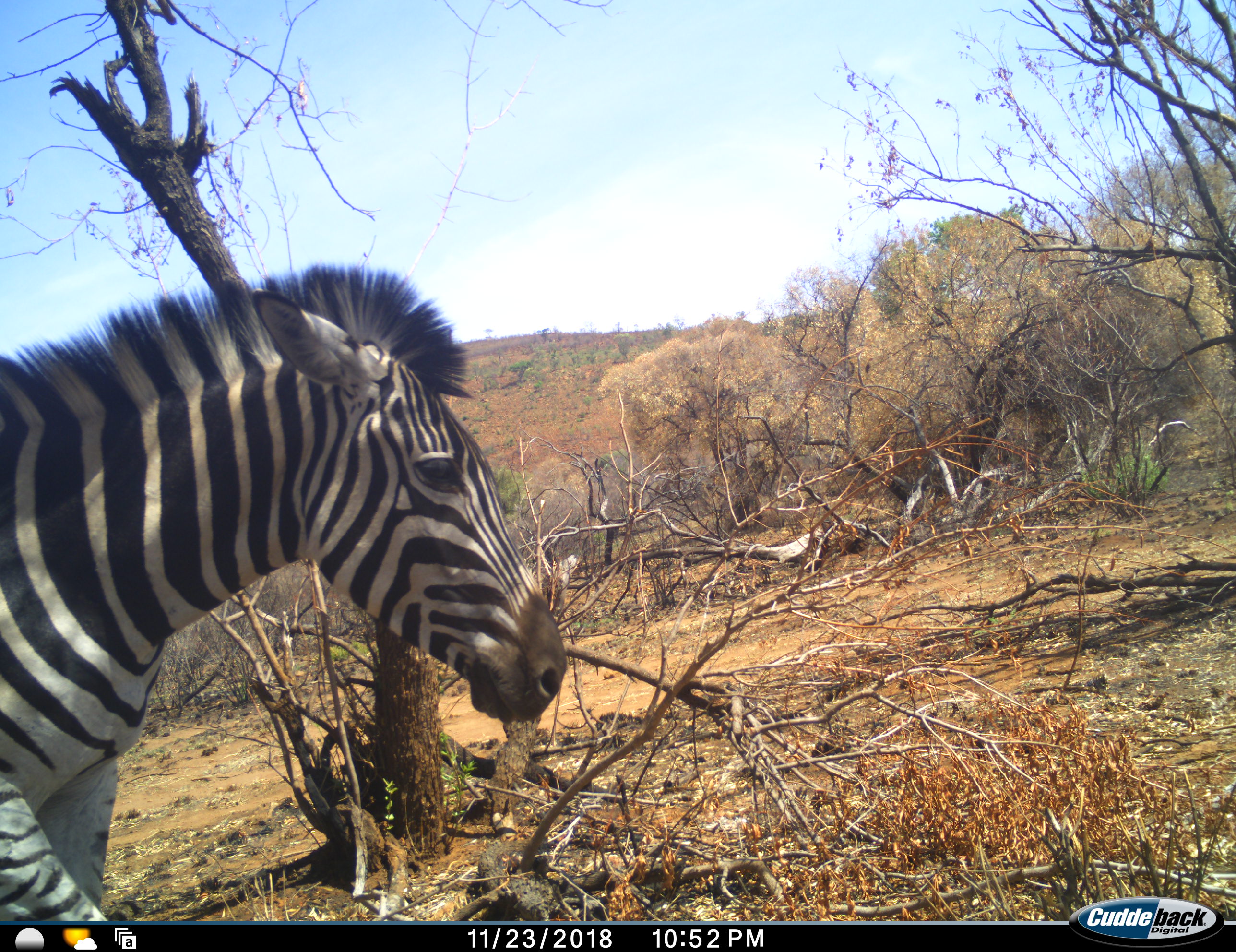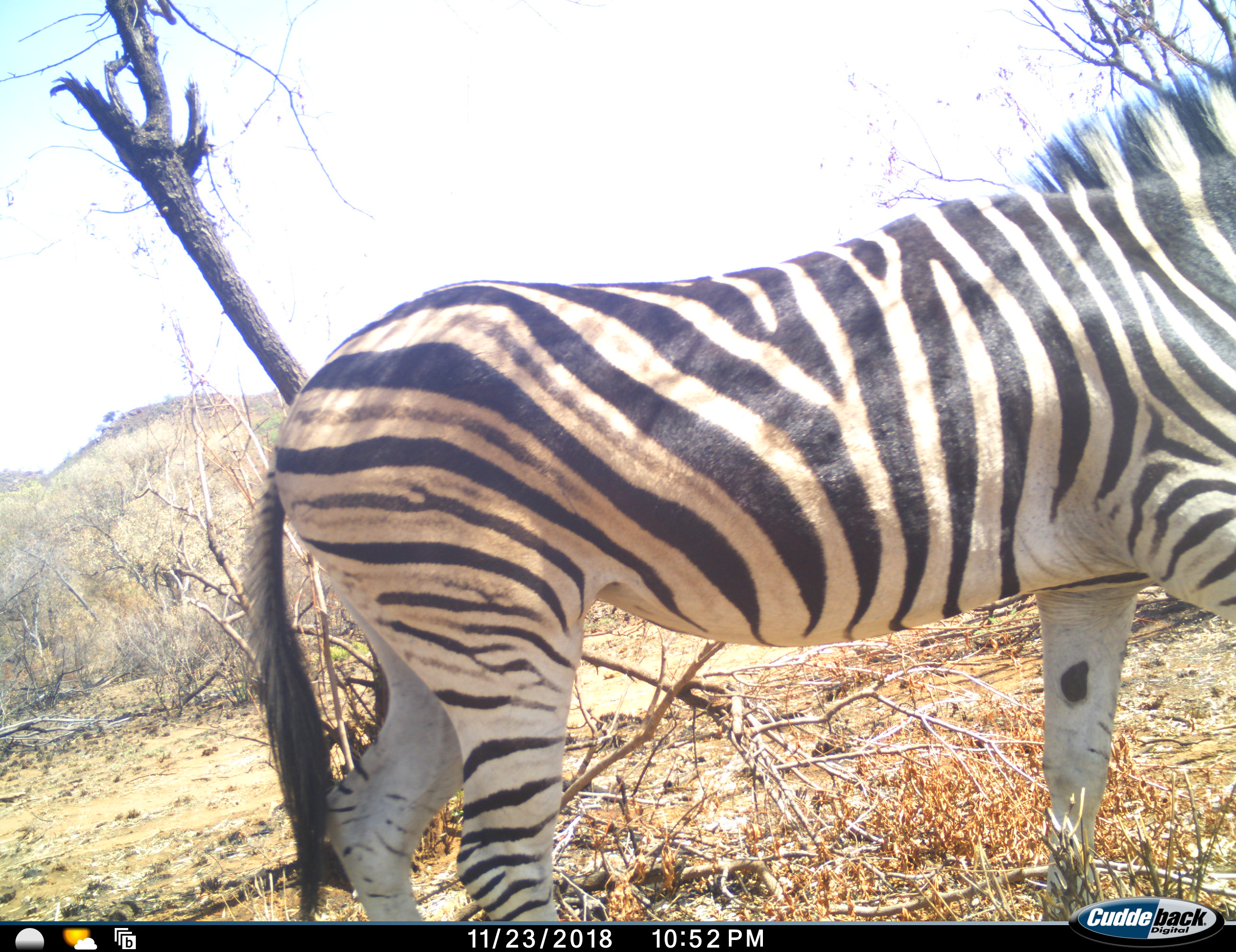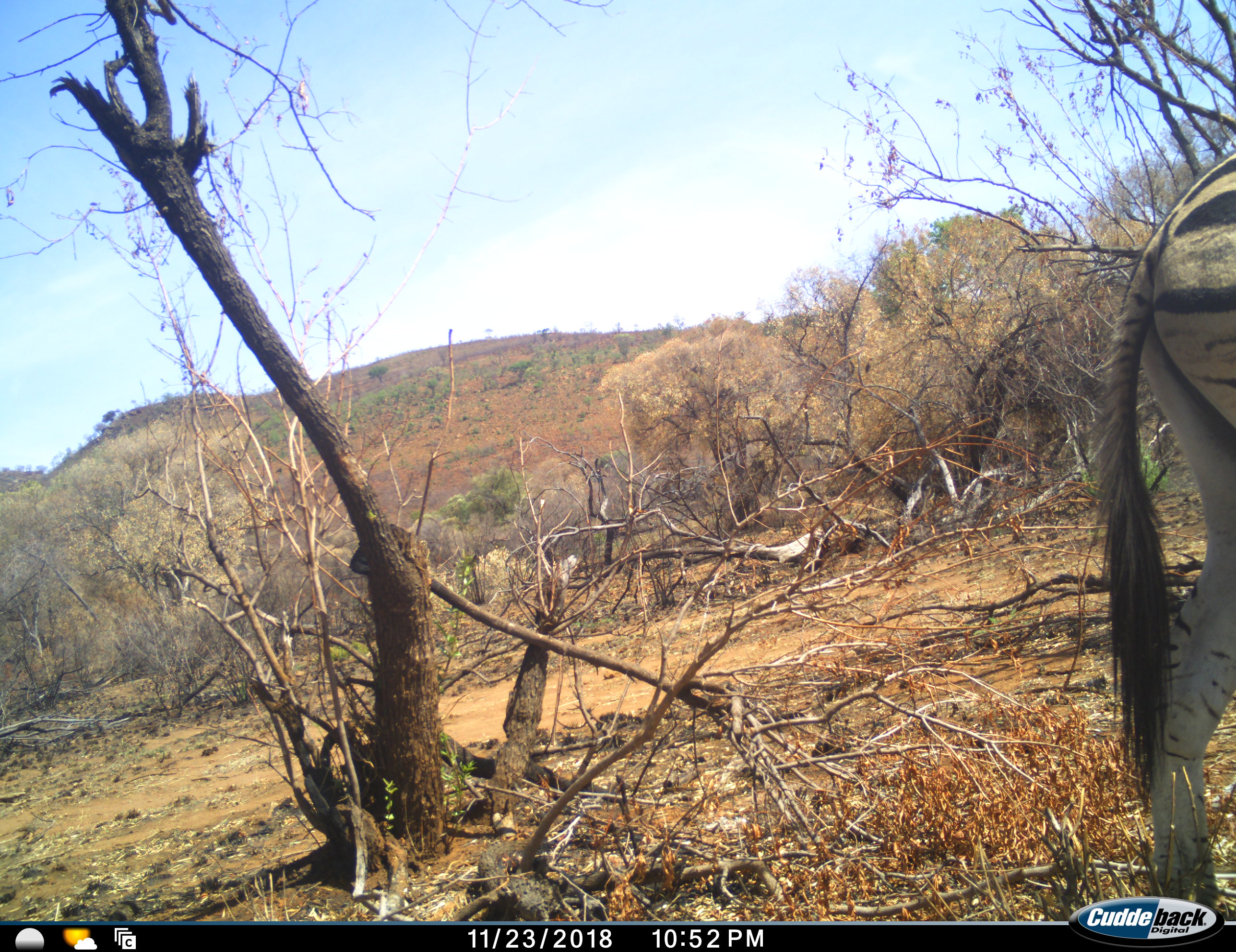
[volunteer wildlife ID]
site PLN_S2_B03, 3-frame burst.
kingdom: Animalia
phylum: Chordata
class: Mammalia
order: Perissodactyla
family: Equidae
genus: Equus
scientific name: Equus quagga burchellii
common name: burchell's zebra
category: zebraburchells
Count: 1.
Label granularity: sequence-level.